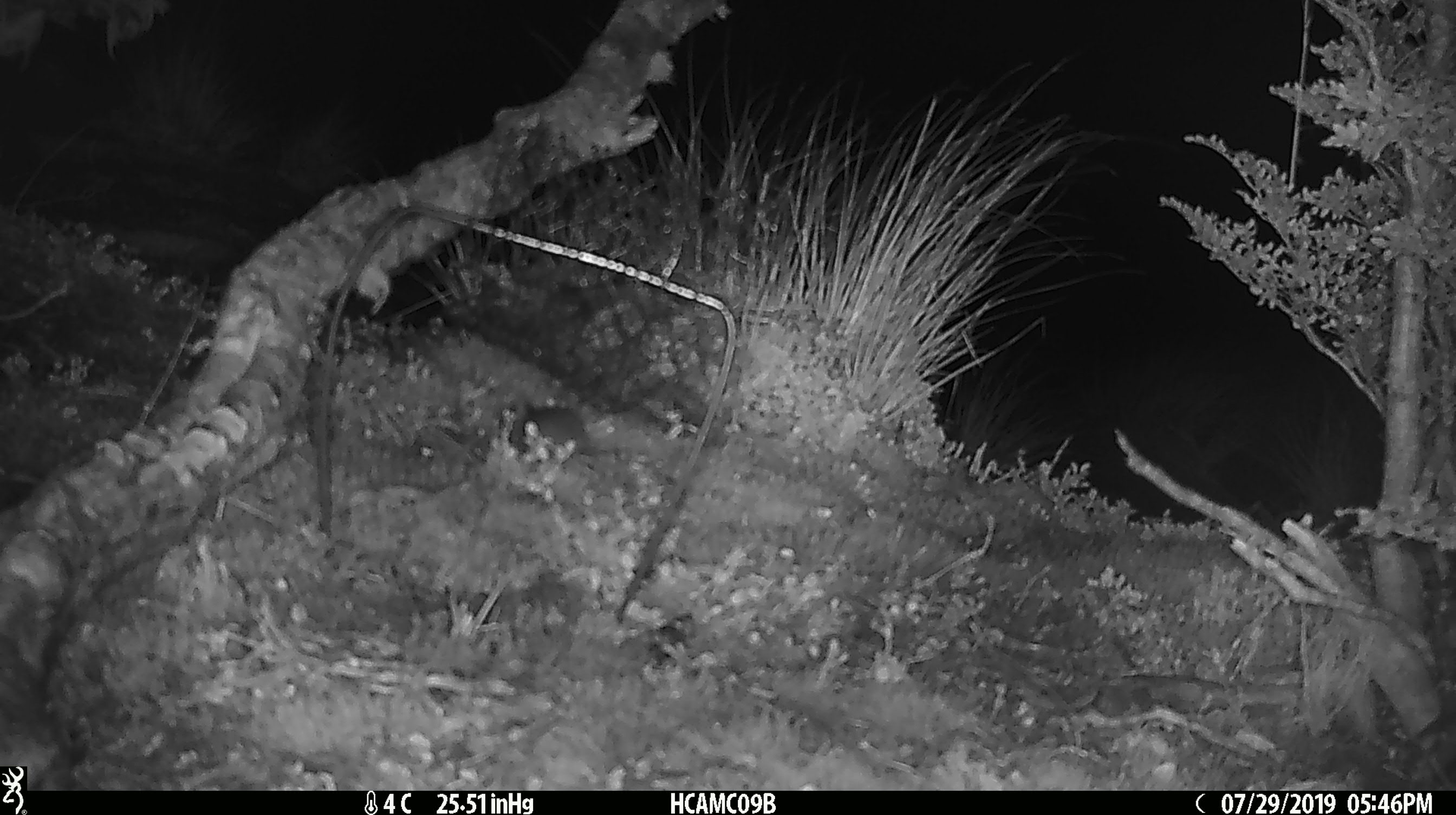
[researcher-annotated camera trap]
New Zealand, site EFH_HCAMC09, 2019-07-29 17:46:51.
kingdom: Animalia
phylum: Chordata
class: Mammalia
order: Rodentia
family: Muridae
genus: Mus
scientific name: Mus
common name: mouse